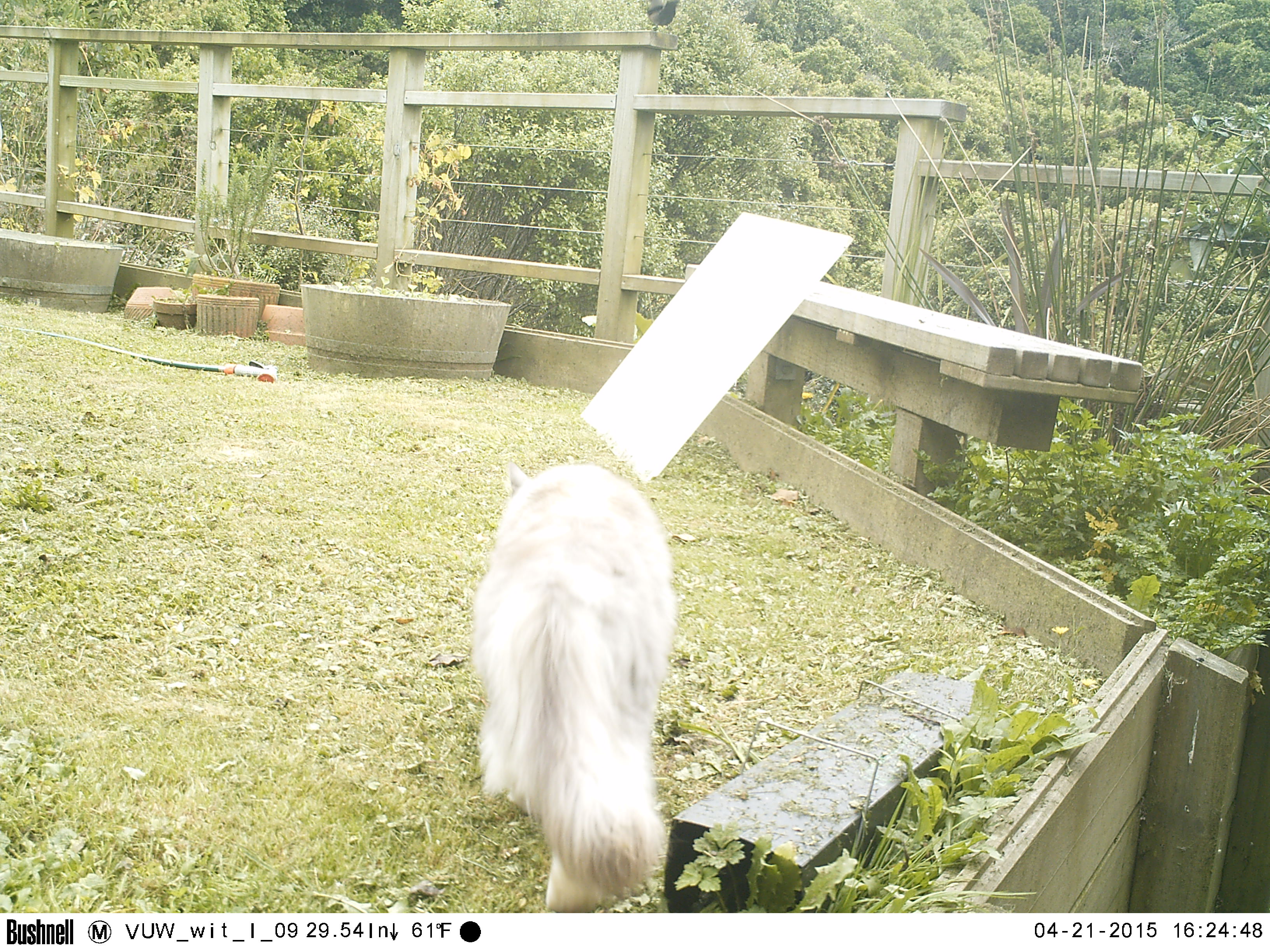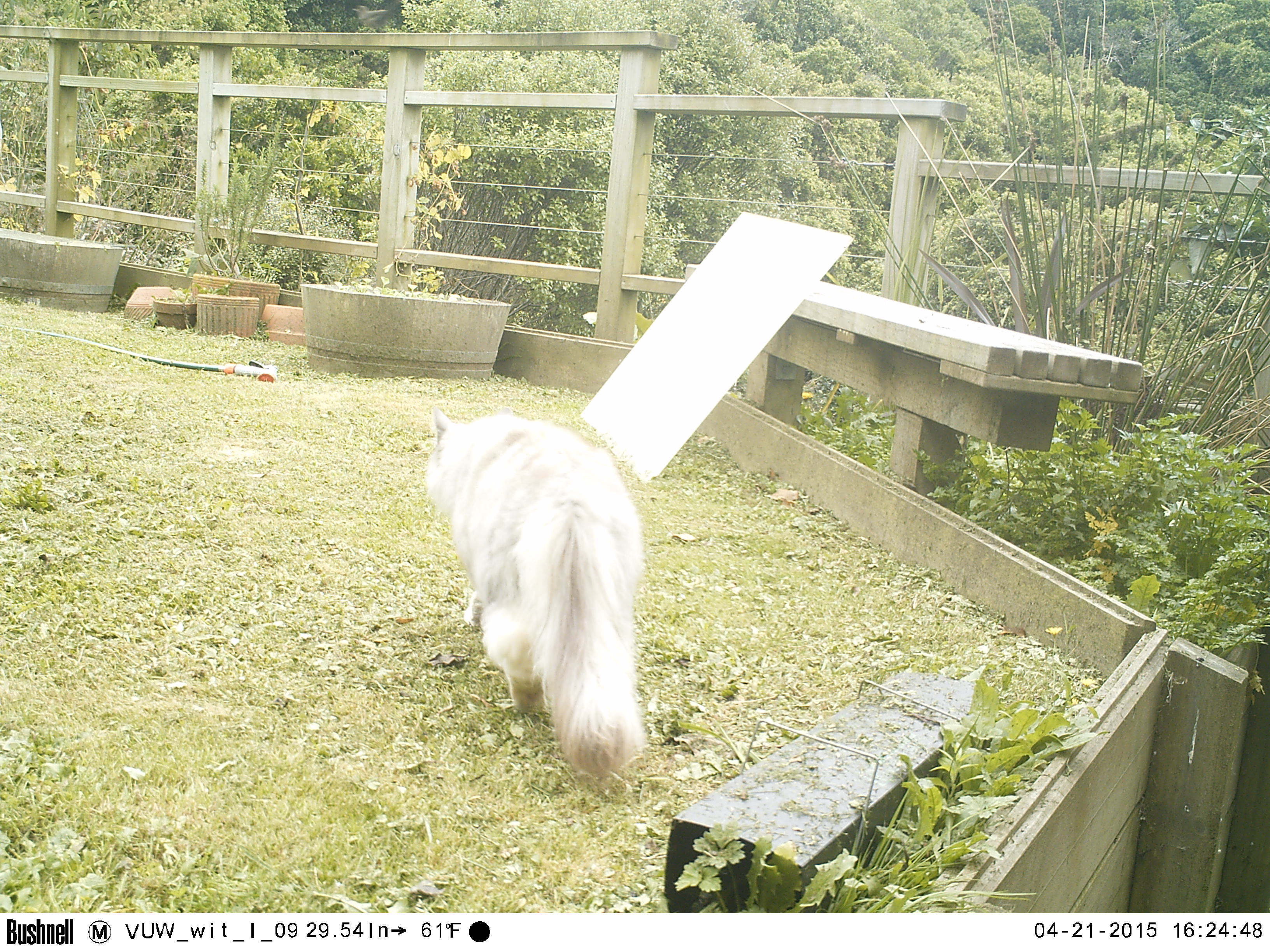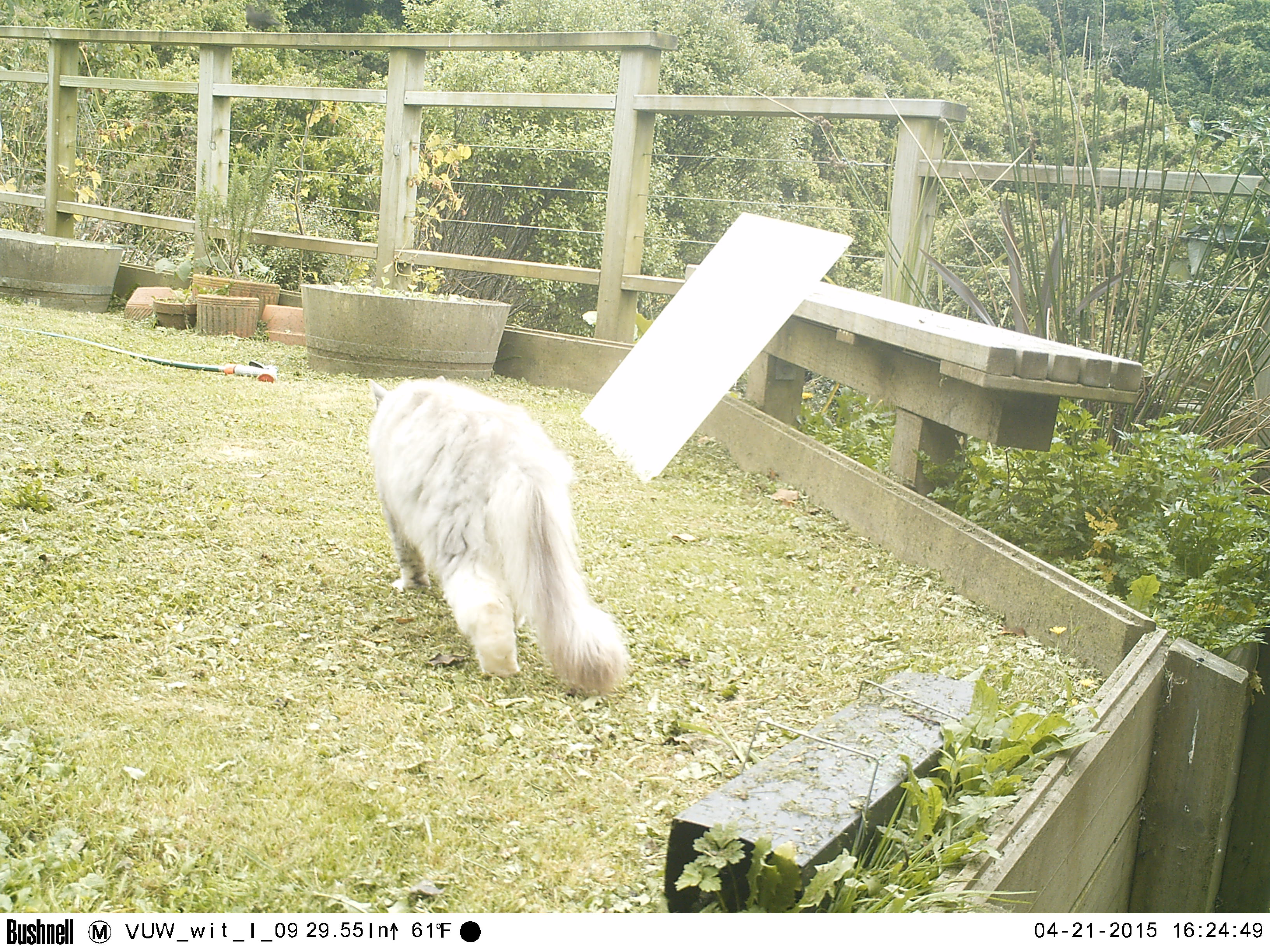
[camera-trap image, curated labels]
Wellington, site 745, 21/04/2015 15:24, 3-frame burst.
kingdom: Animalia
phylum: Chordata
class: Mammalia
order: Carnivora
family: Felidae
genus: Felis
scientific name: Felis catus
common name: cat